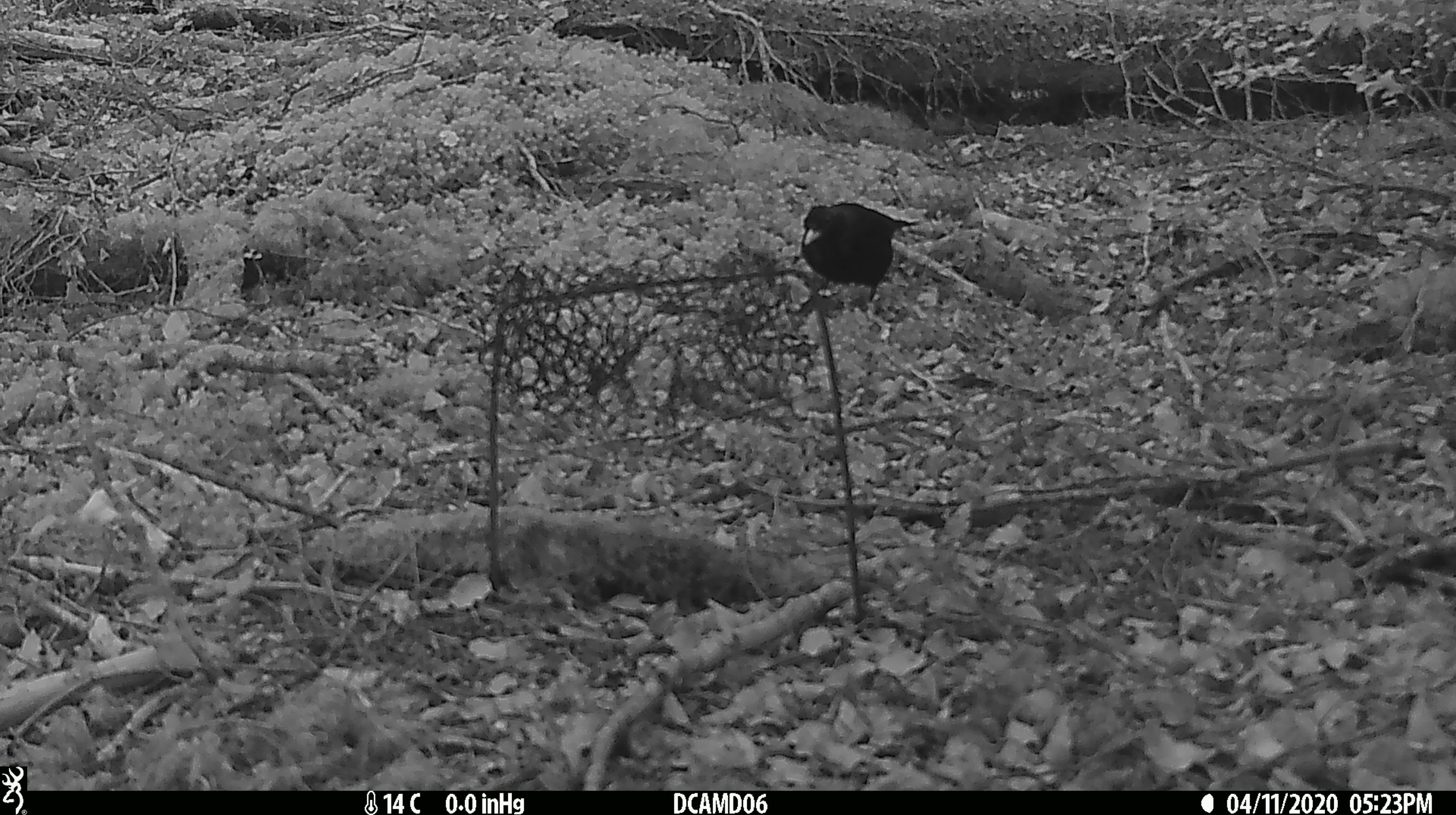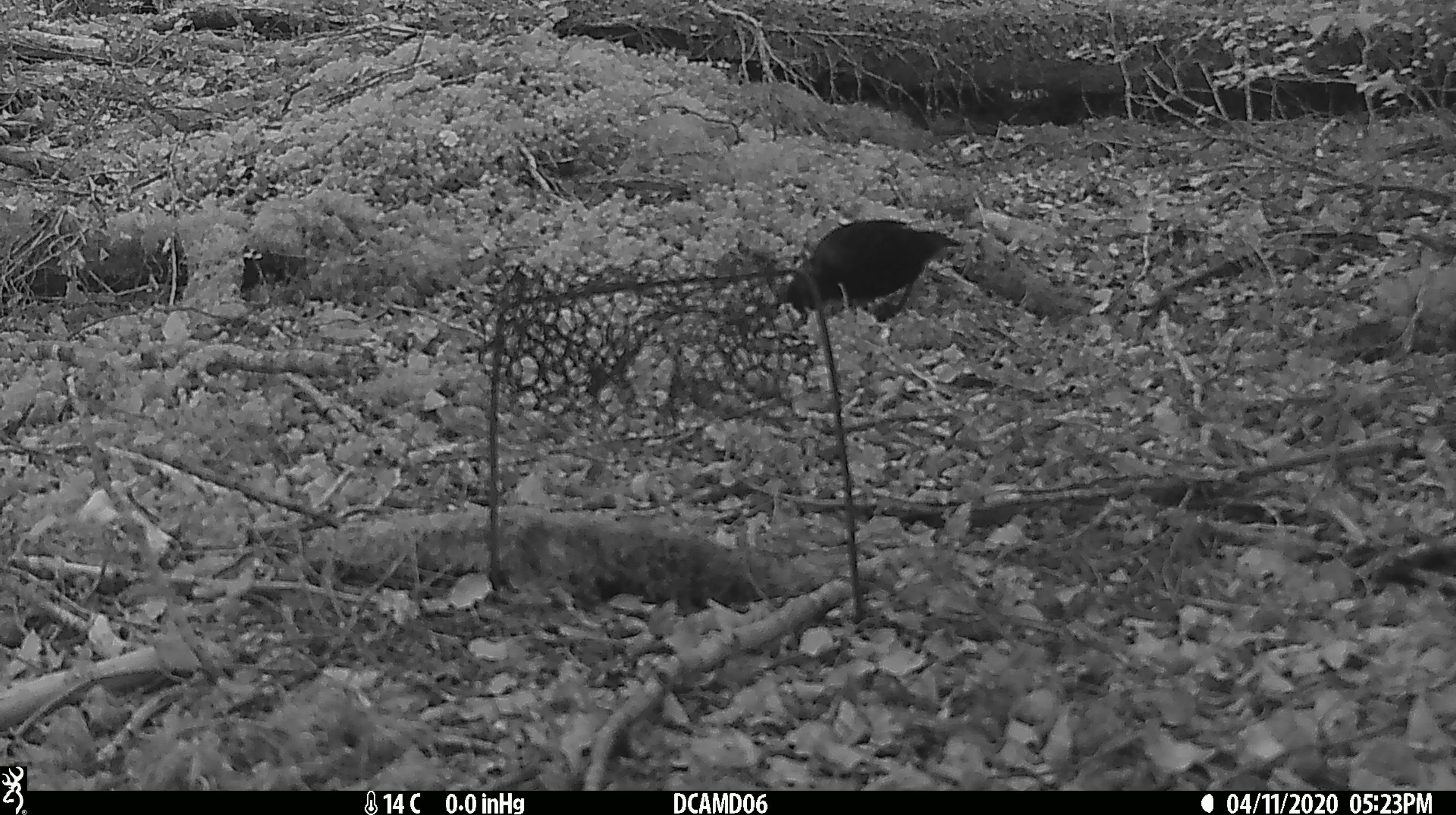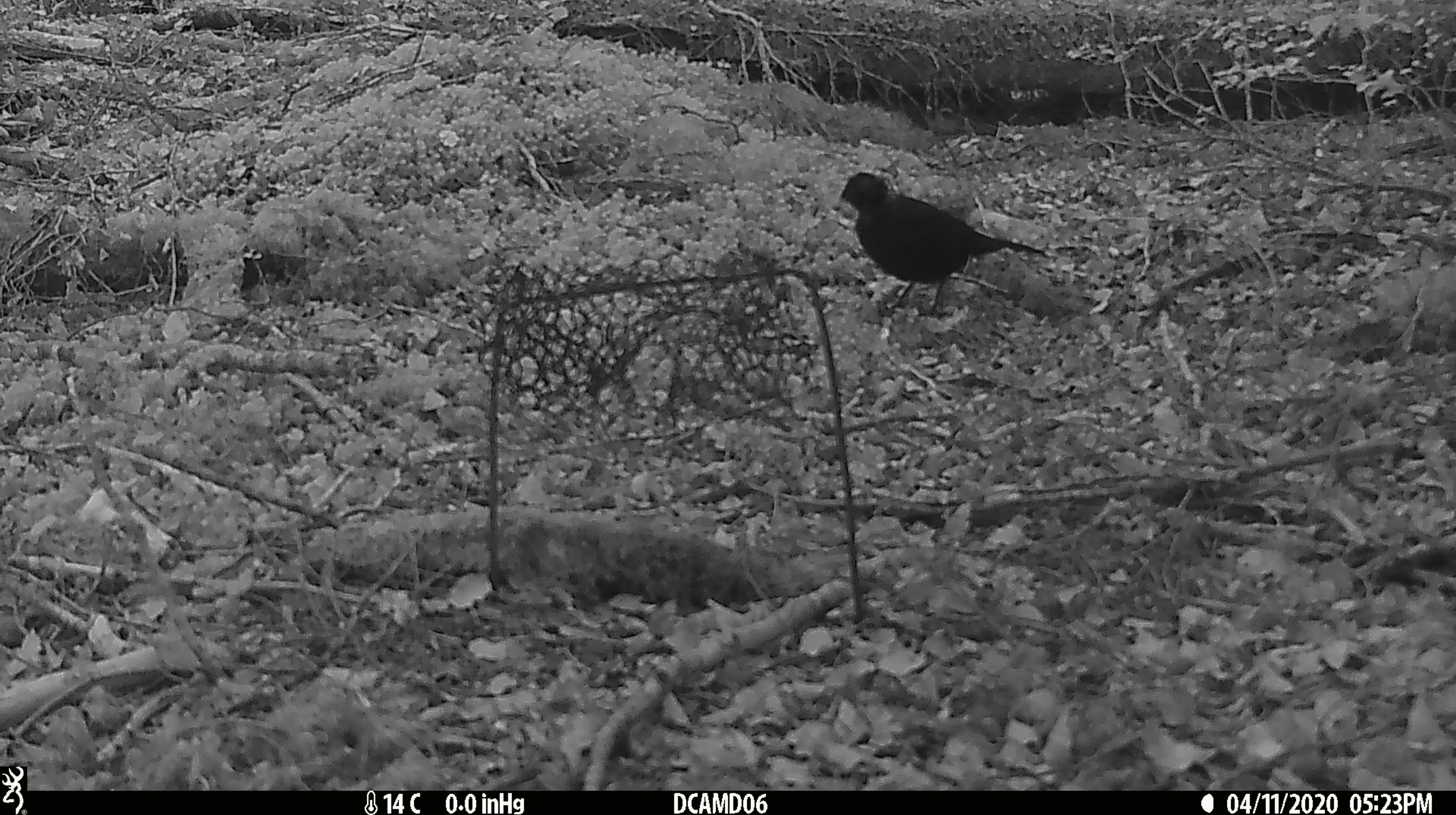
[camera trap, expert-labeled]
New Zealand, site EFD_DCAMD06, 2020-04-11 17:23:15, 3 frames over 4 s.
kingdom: Animalia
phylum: Chordata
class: Aves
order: Passeriformes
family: Turdidae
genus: Turdus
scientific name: Turdus merula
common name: eurasian blackbird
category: blackbird